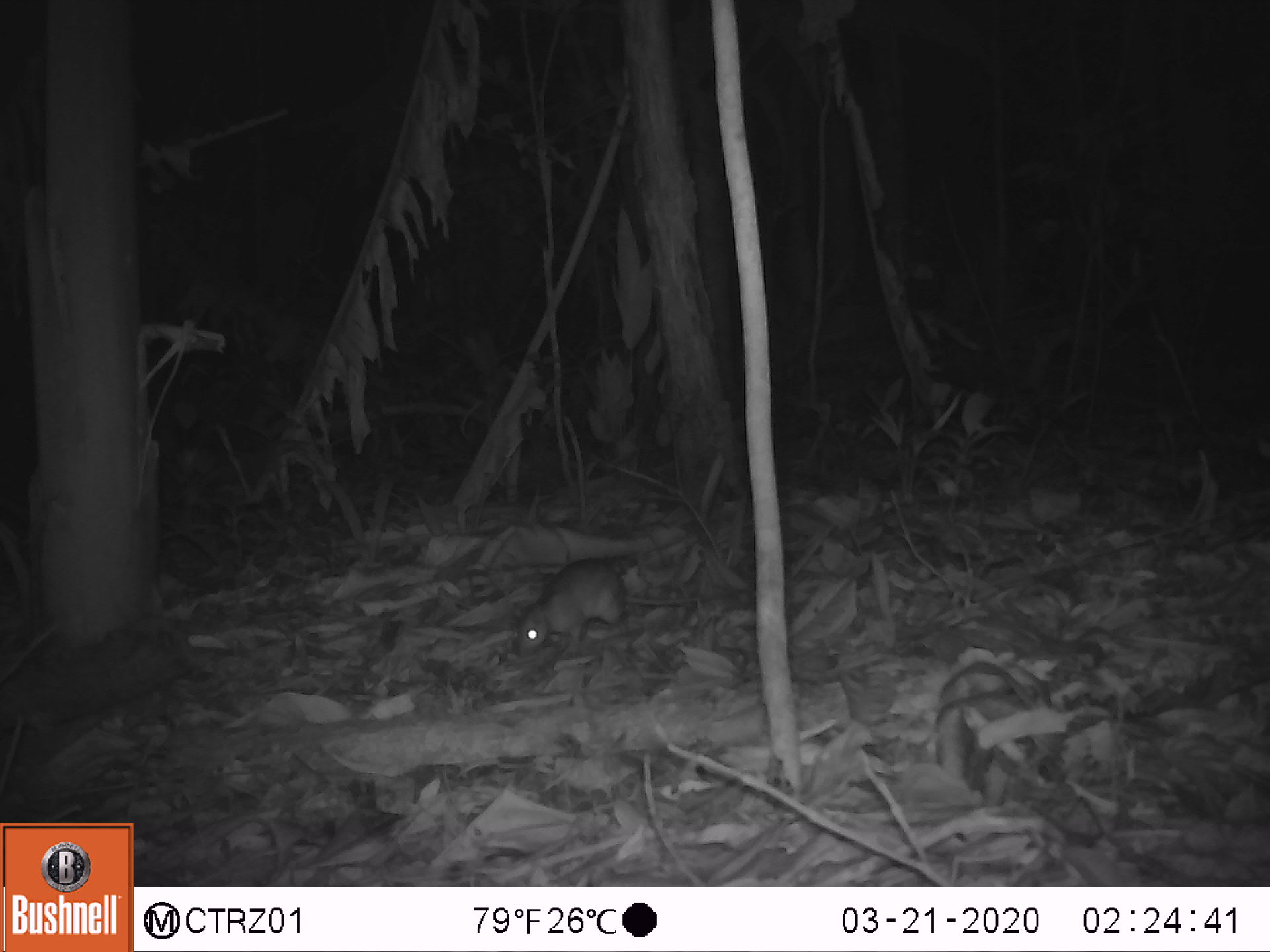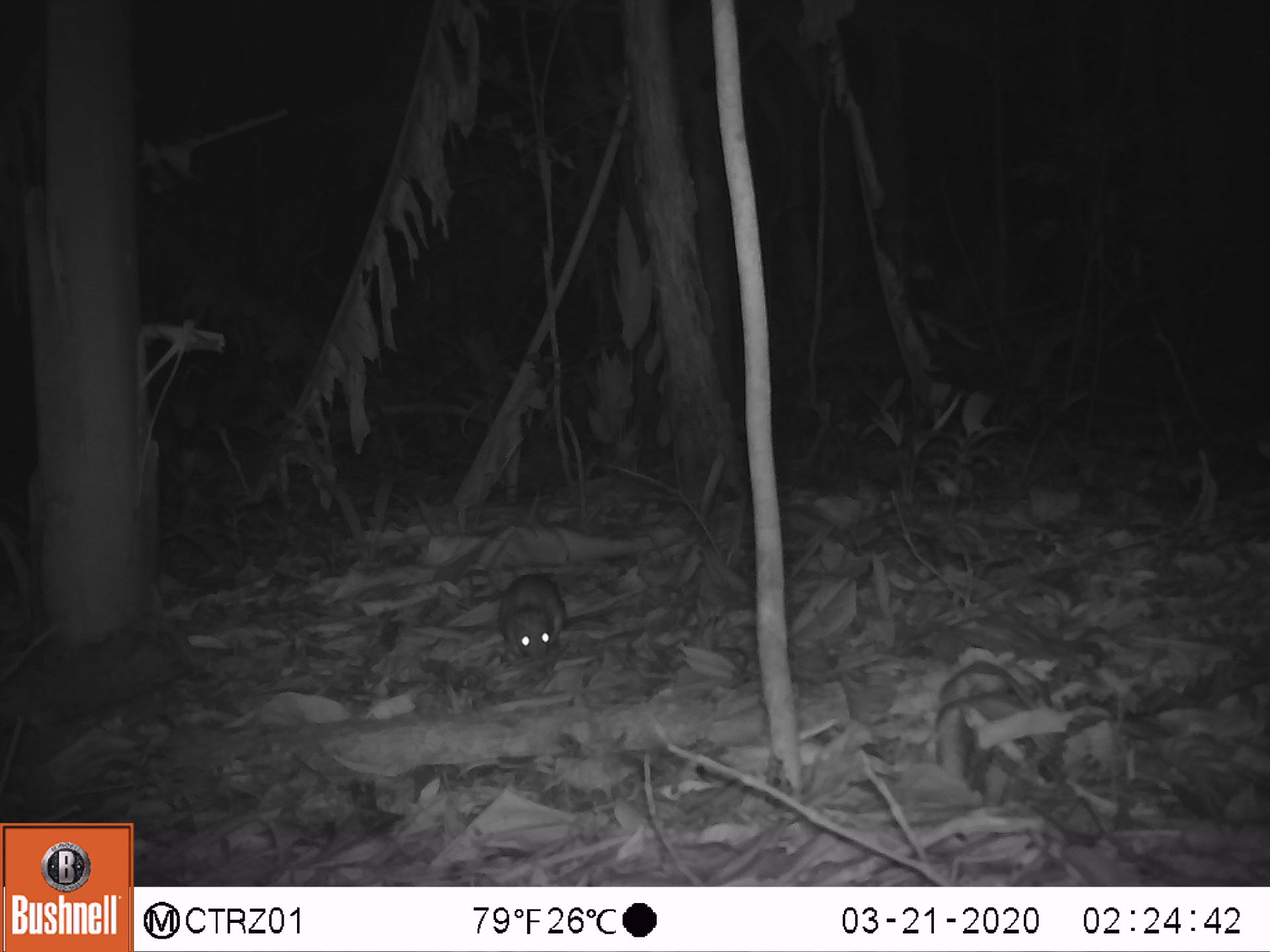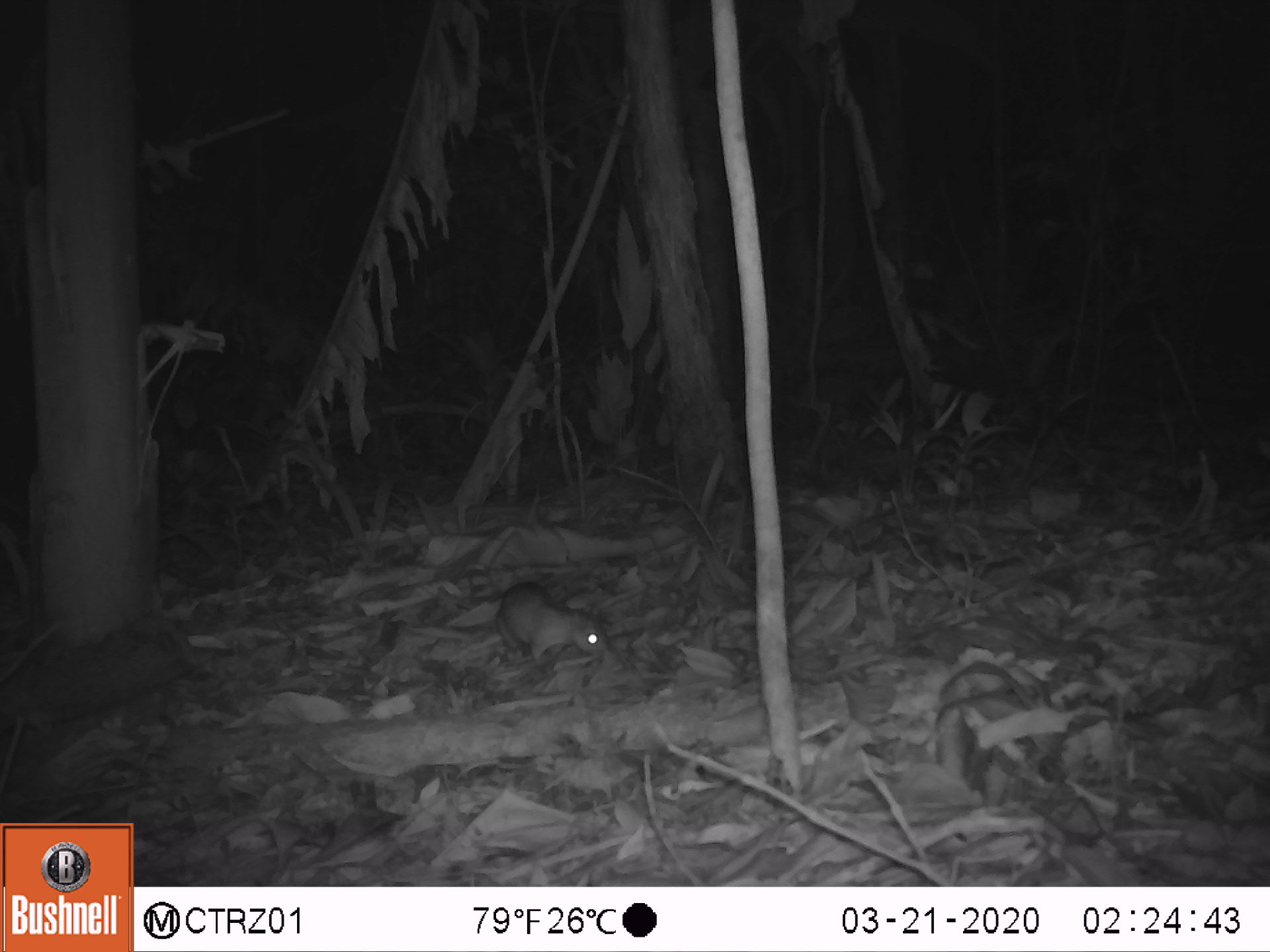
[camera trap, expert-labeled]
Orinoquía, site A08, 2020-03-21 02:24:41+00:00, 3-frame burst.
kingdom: Animalia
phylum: Chordata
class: Mammalia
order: Rodentia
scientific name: Rodentia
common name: rodent